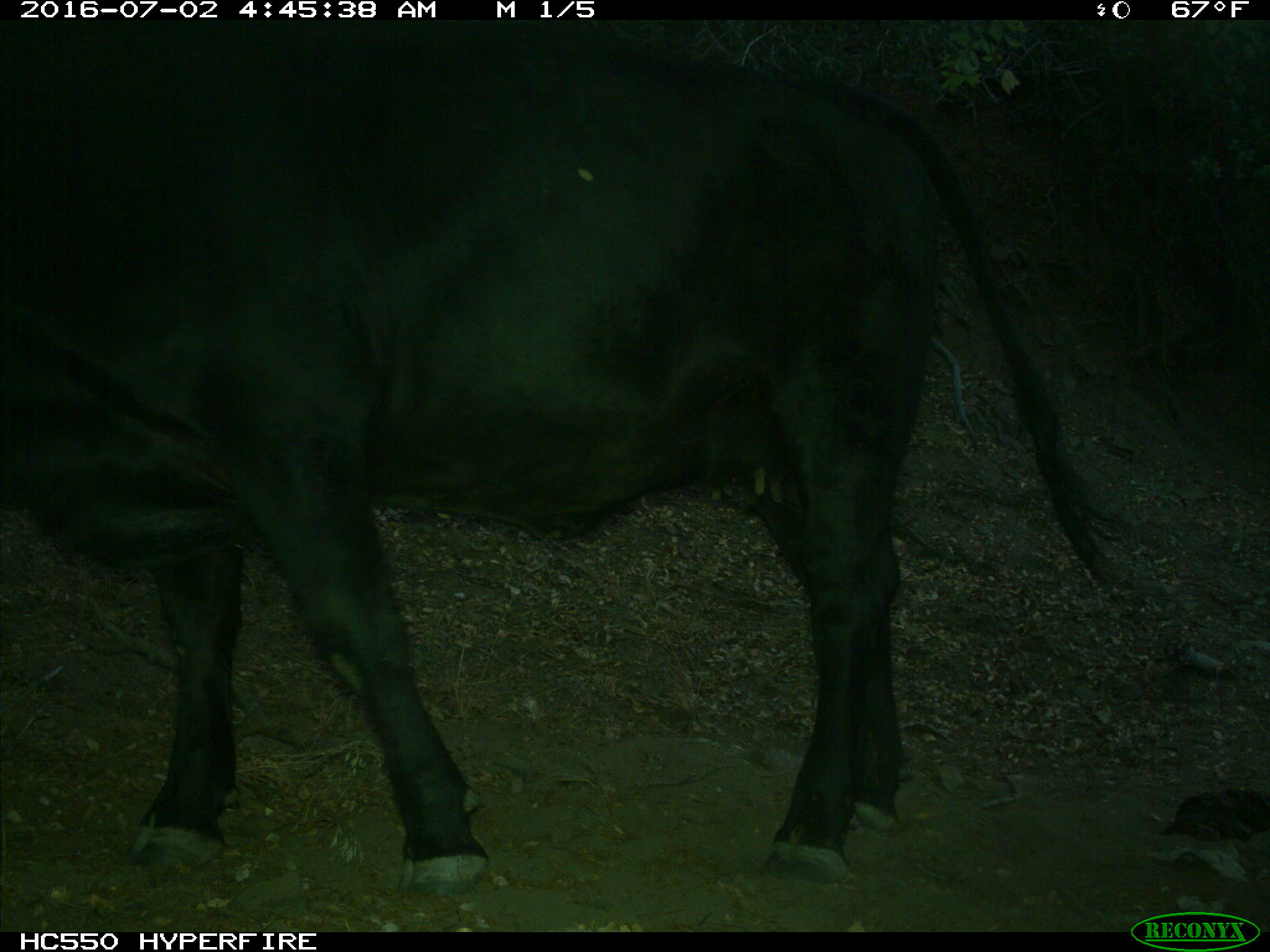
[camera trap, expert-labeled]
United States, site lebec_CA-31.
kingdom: Animalia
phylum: Chordata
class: Mammalia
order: Artiodactyla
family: Bovidae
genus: Bos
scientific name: Bos taurus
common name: domestic cow